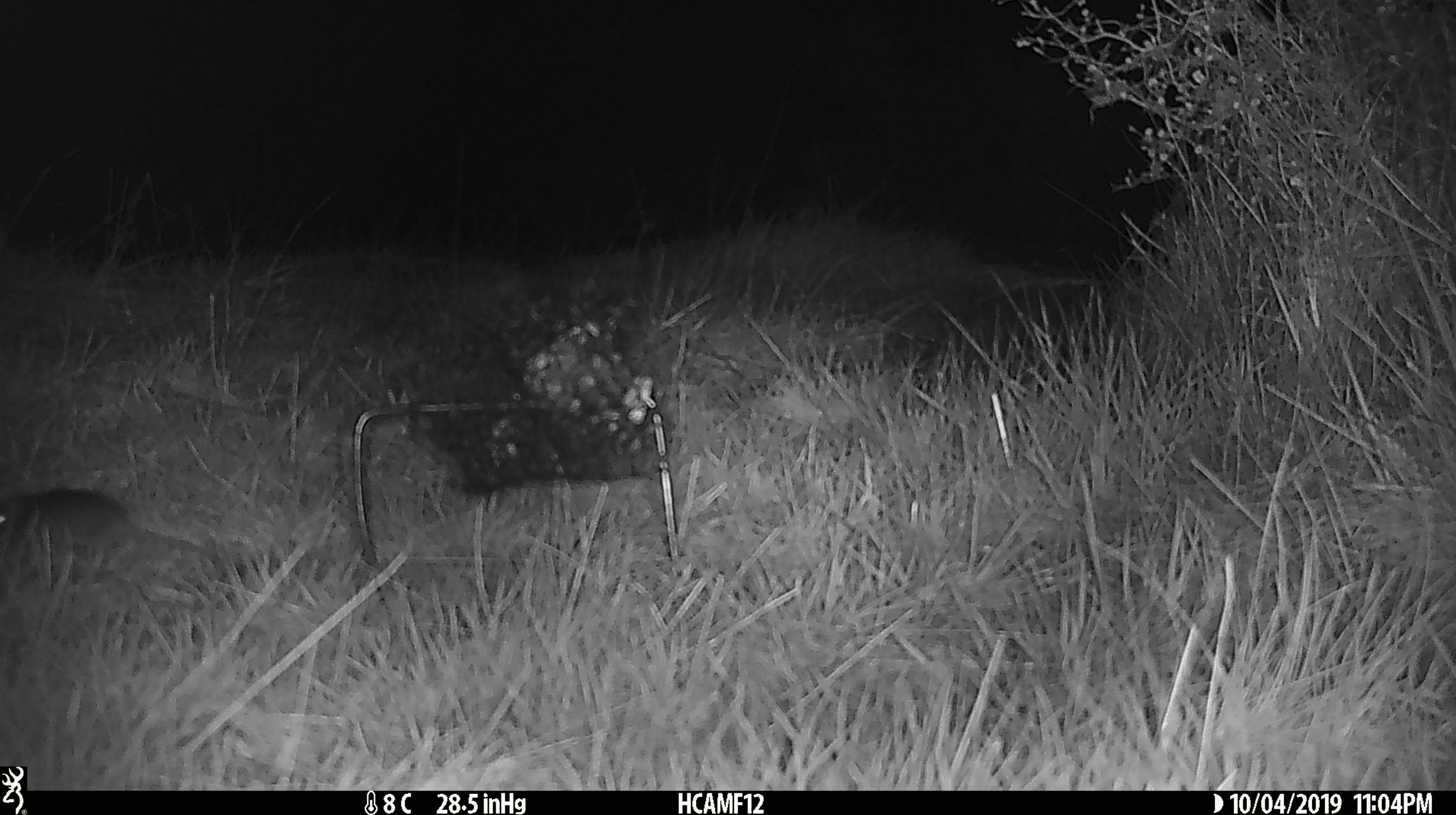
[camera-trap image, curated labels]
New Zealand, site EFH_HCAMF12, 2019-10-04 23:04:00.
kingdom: Animalia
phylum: Chordata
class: Mammalia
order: Rodentia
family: Muridae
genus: Mus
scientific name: Mus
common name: mouse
Mouse (Mus).